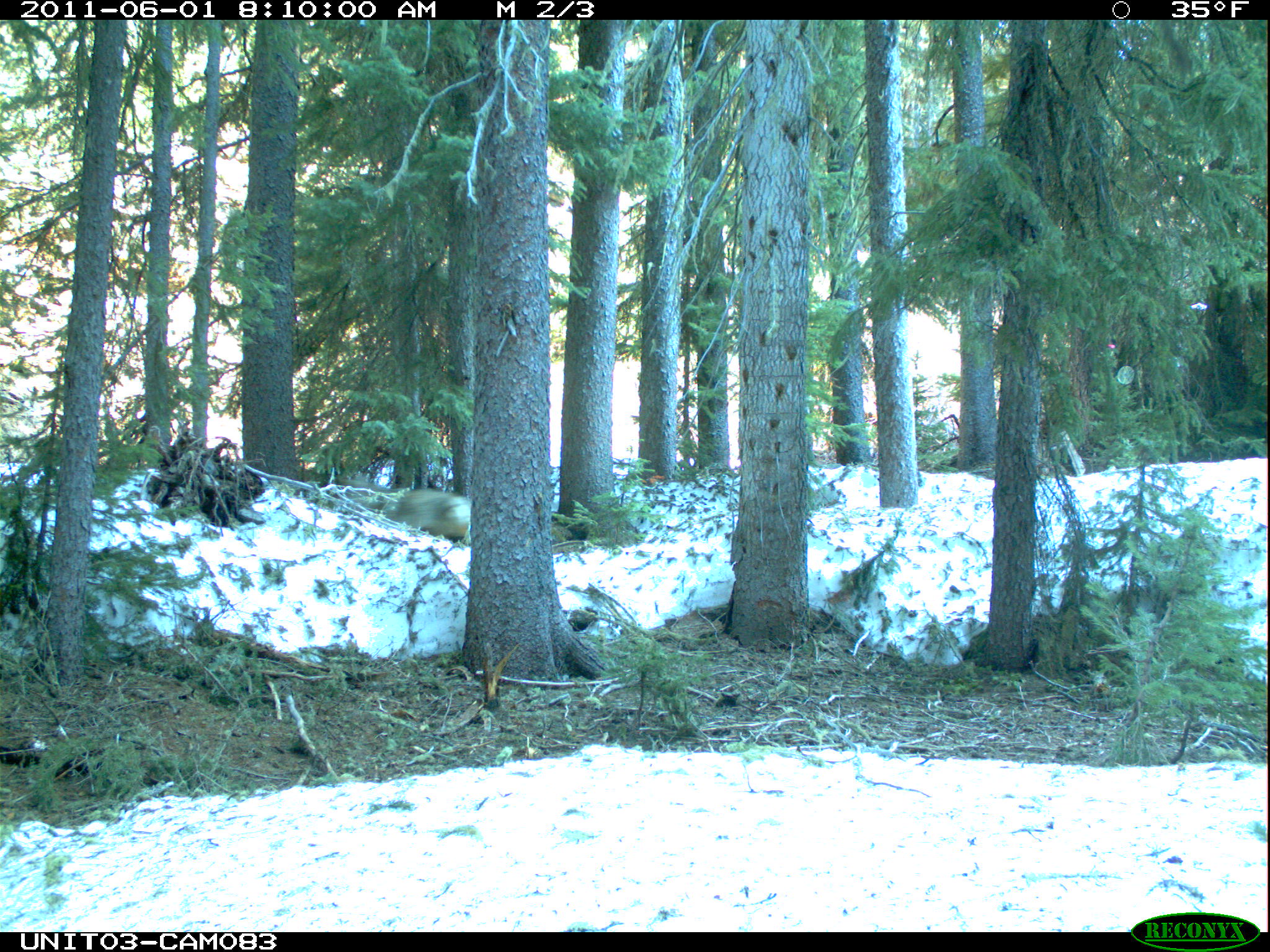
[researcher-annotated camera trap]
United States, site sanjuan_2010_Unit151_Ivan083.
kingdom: Animalia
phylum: Chordata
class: Mammalia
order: Carnivora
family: Canidae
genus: Canis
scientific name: Canis latrans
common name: coyote